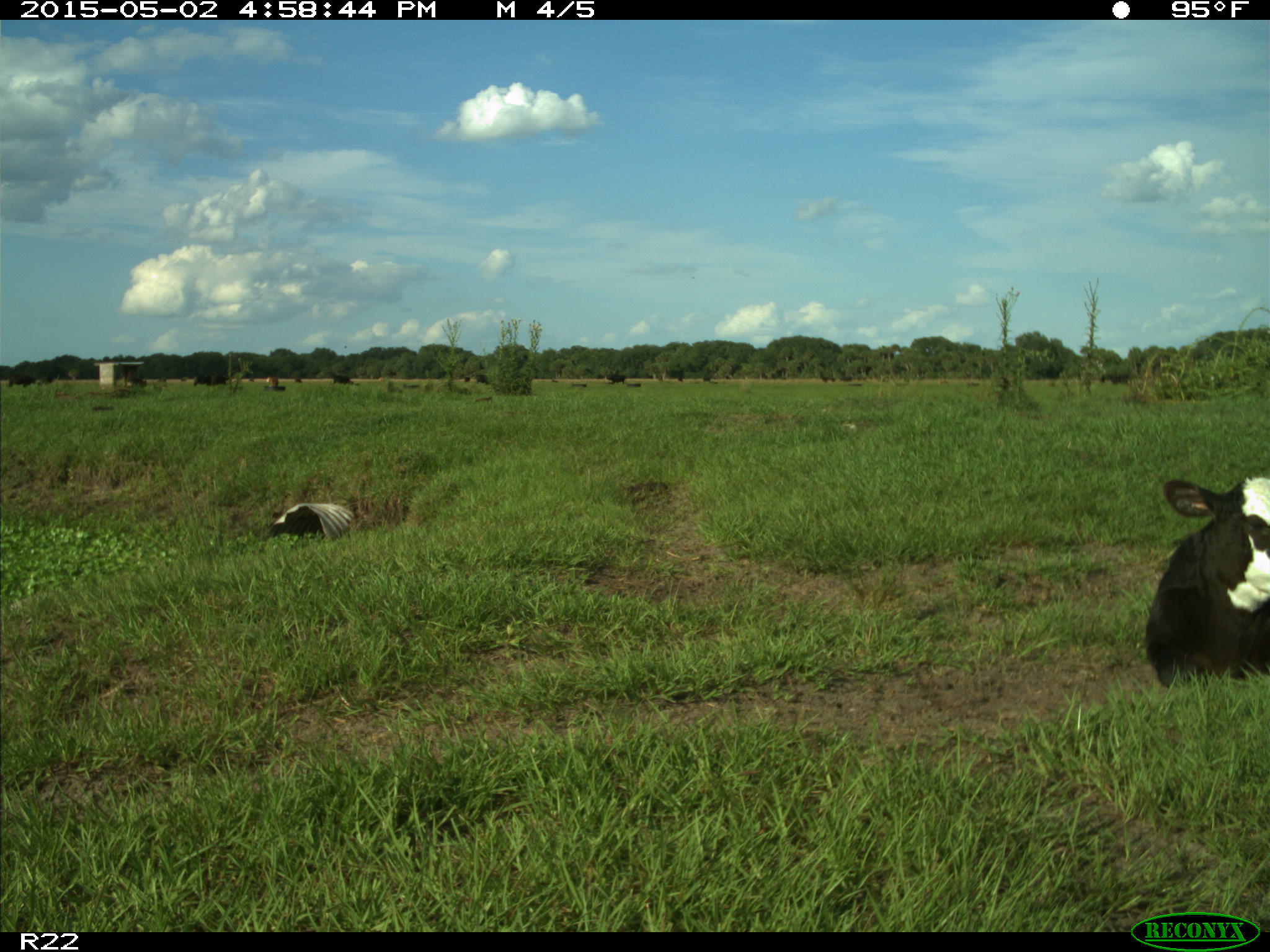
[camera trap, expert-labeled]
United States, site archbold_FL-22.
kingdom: Animalia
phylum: Chordata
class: Mammalia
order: Artiodactyla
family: Bovidae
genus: Bos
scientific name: Bos taurus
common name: domestic cow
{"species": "Bos taurus (domestic cow)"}